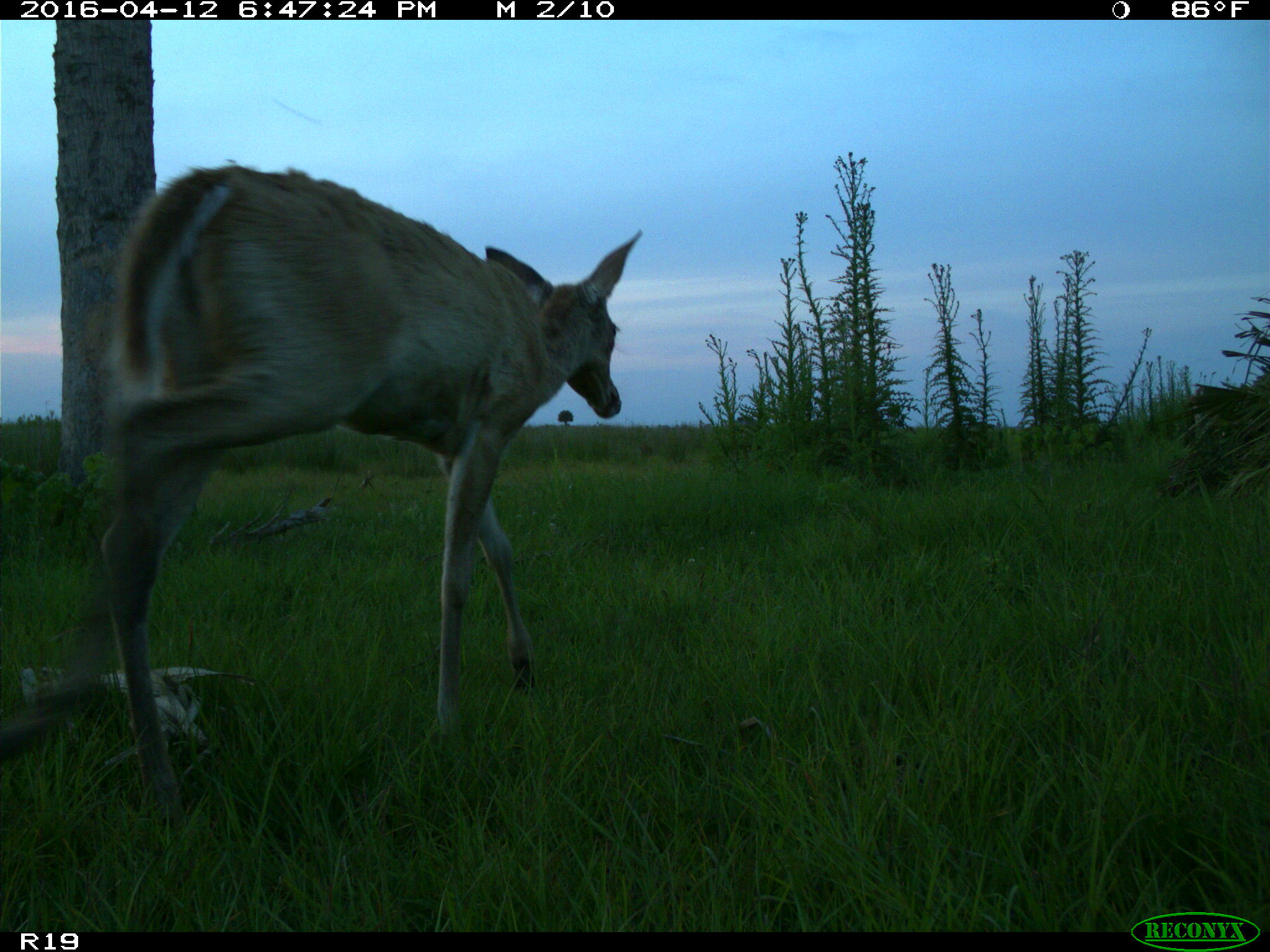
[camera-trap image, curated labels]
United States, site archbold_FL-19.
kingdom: Animalia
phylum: Chordata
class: Mammalia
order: Artiodactyla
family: Cervidae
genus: Odocoileus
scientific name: Odocoileus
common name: deer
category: unidentified deer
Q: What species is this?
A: Unidentified deer (deer) (Odocoileus).